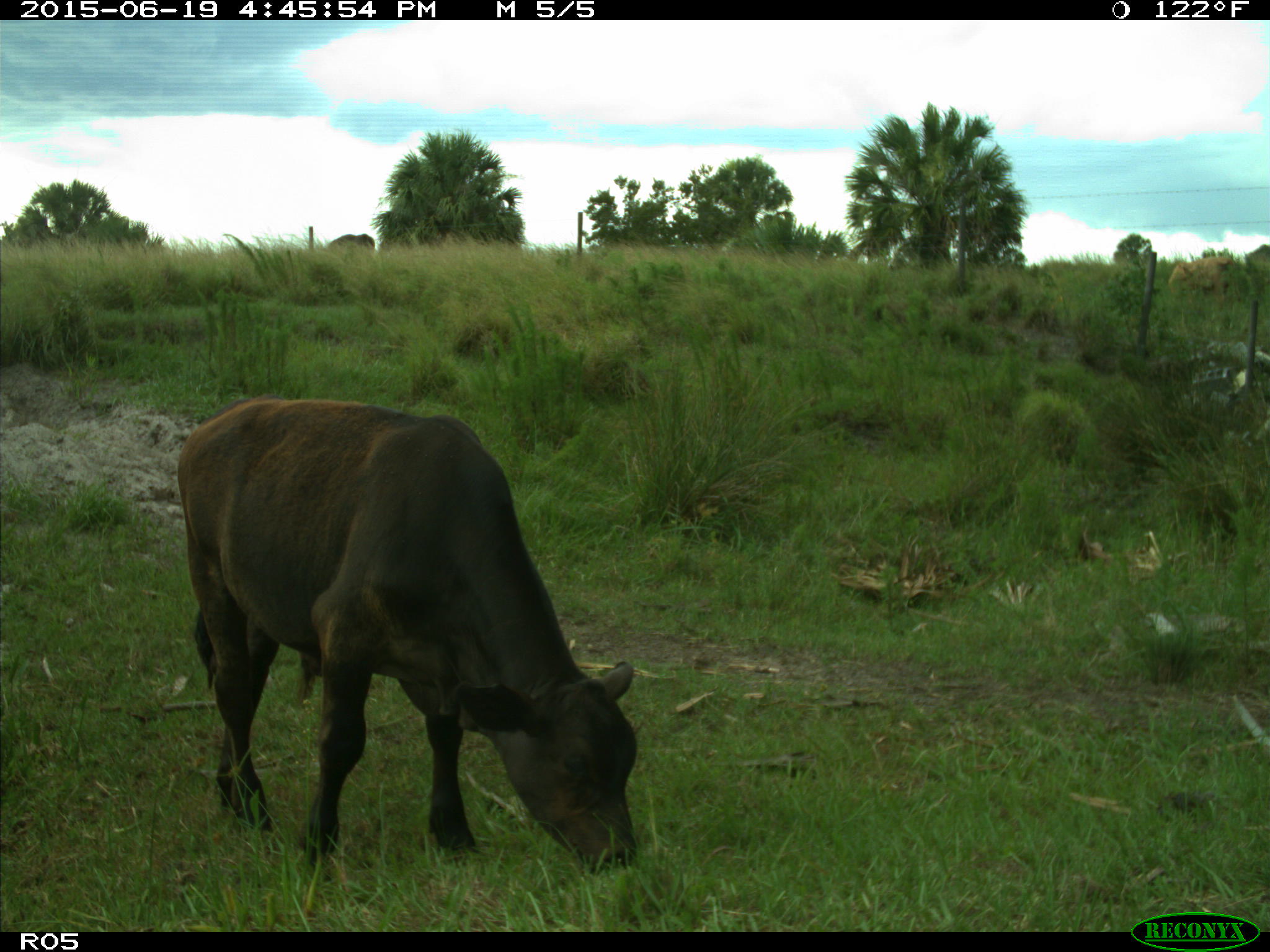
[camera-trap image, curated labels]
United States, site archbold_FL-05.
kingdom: Animalia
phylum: Chordata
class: Mammalia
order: Artiodactyla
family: Bovidae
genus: Bos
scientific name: Bos taurus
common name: domestic cow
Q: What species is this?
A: Bos taurus (domestic cow).